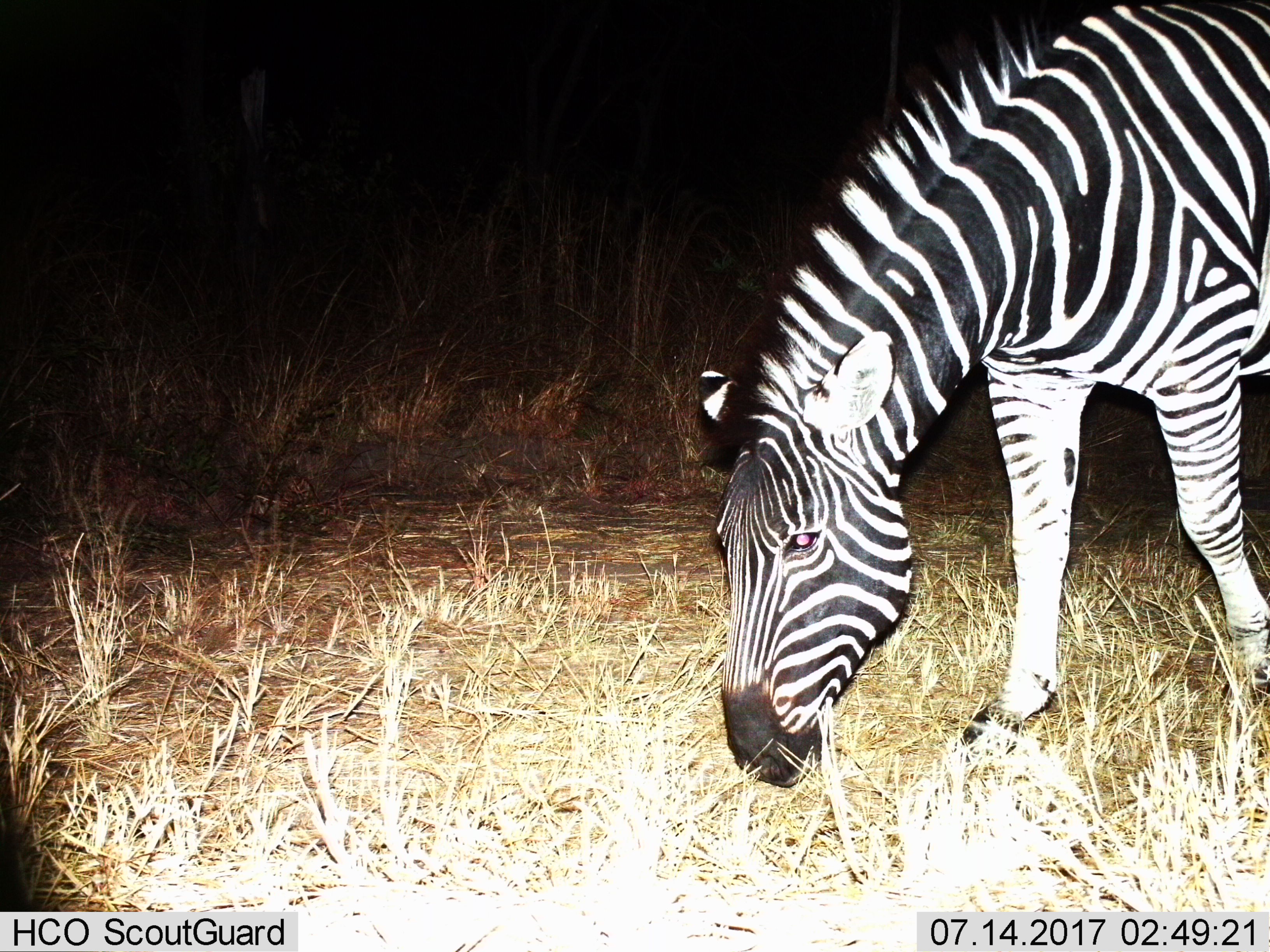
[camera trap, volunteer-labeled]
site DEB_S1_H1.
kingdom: Animalia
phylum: Chordata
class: Mammalia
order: Perissodactyla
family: Equidae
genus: Equus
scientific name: Equus quagga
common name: plains zebra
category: zebraplains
Zebraplains (plains zebra) (Equus quagga), count 1. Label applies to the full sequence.